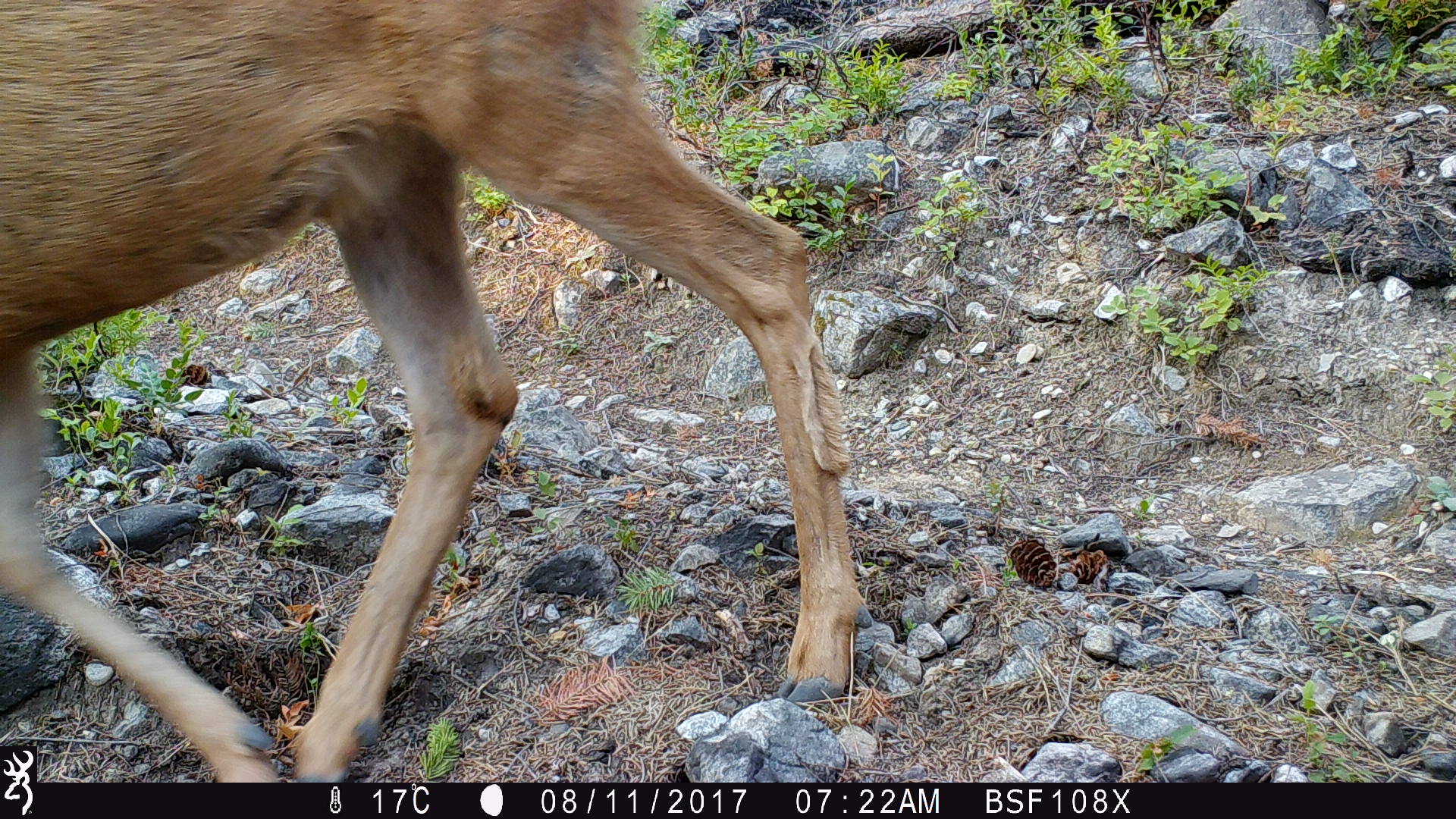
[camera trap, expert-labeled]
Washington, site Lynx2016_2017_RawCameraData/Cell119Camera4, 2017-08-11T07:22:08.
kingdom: Animalia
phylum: Chordata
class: Mammalia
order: Artiodactyla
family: Cervidae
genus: Odocoileus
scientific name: Odocoileus hemionus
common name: mule deer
Odocoileus hemionus (mule deer). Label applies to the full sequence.